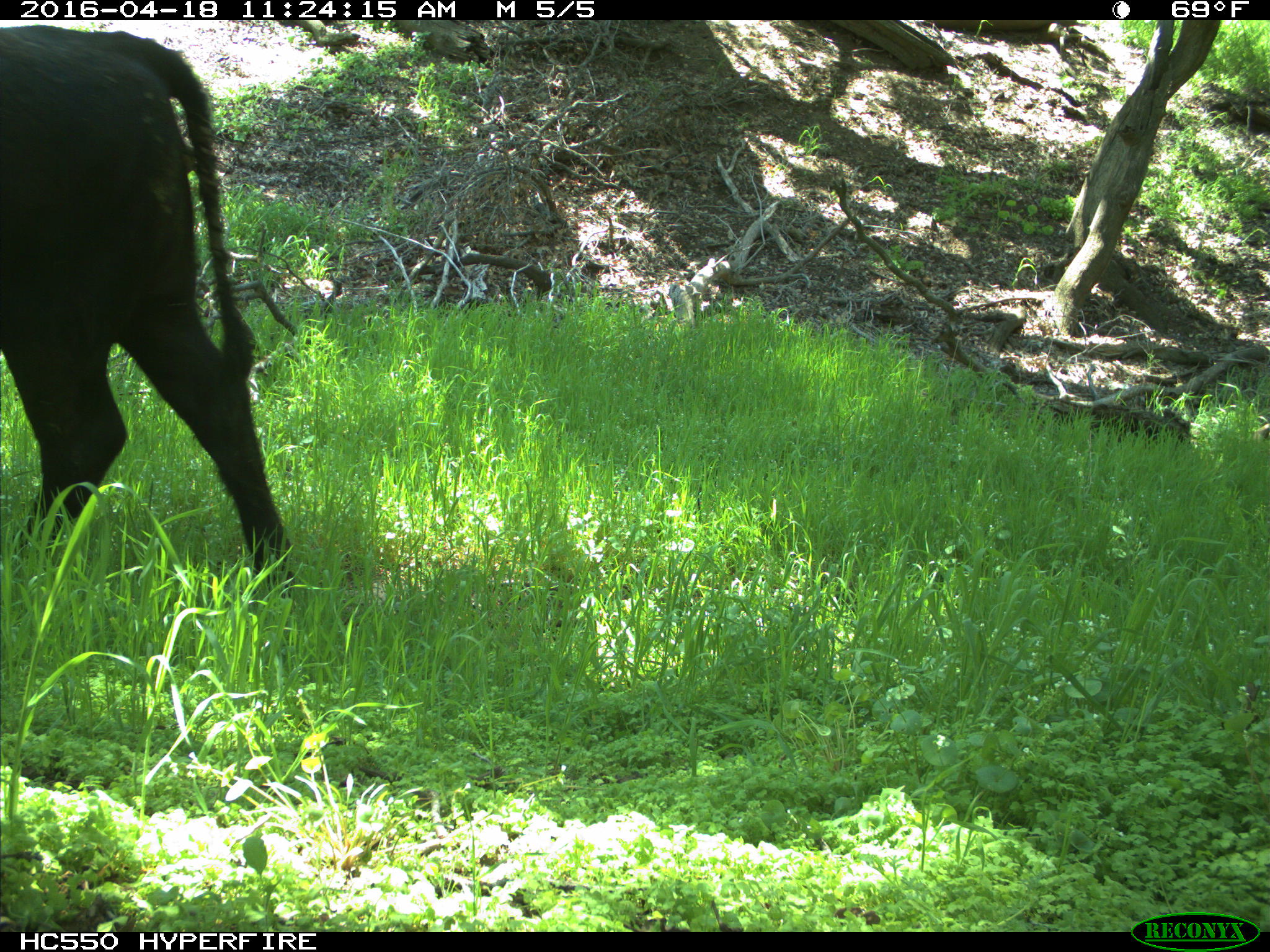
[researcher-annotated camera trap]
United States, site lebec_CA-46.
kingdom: Animalia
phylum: Chordata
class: Mammalia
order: Artiodactyla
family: Bovidae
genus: Bos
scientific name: Bos taurus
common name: domestic cow